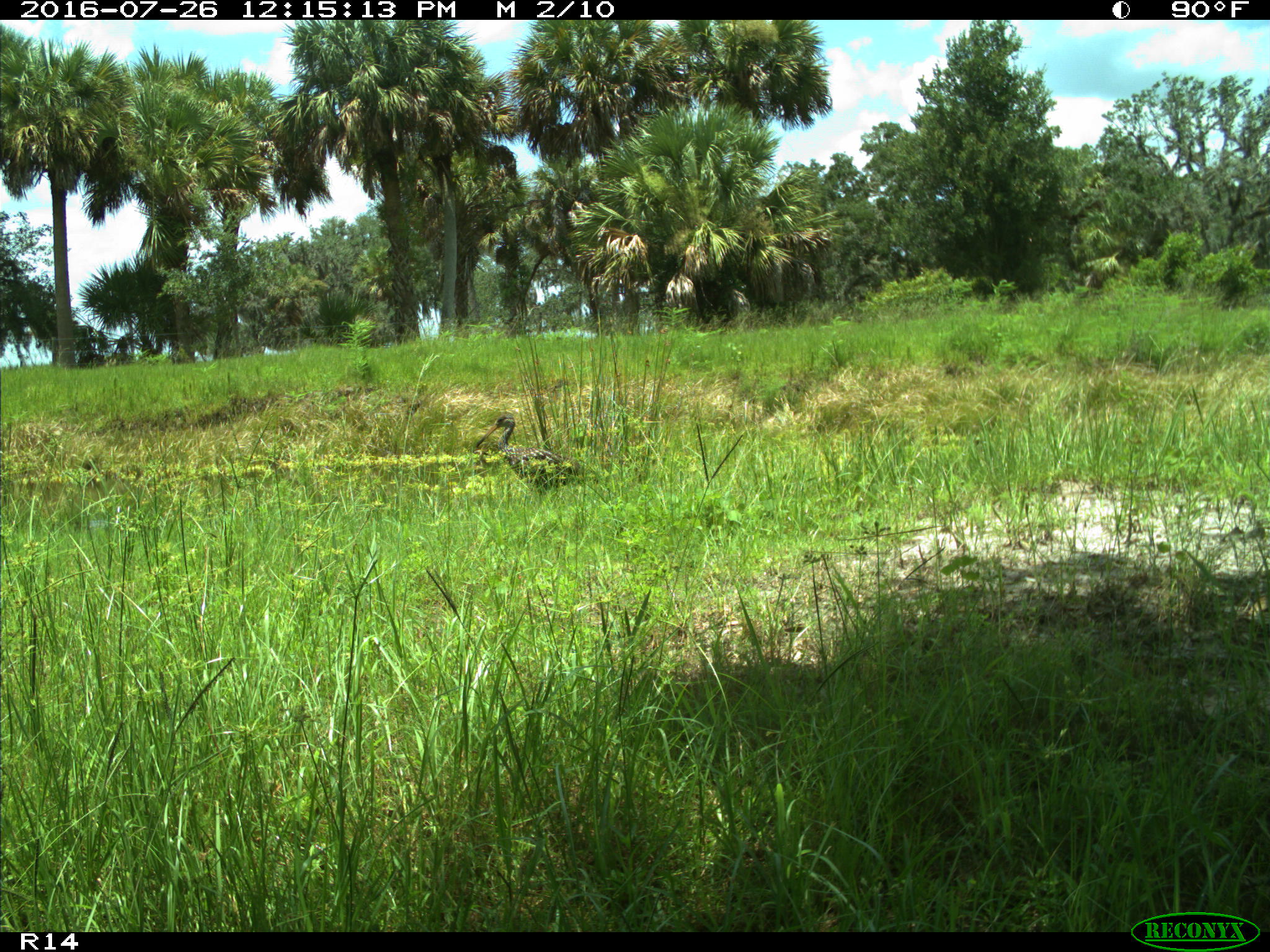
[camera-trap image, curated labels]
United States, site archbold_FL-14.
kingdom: Animalia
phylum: Chordata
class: Aves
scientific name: Aves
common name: birds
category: unidentified bird